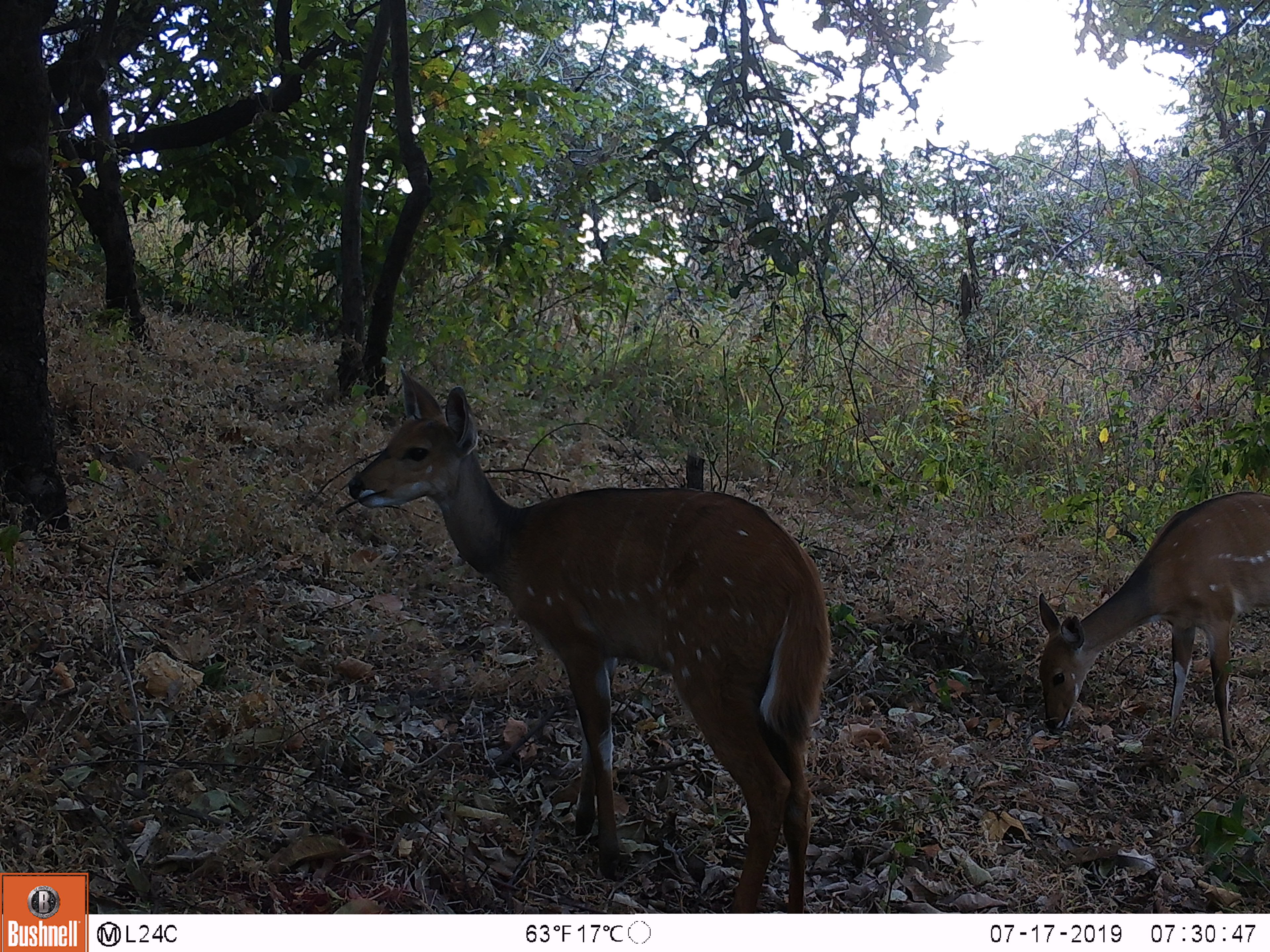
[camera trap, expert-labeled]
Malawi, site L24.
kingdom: Animalia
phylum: Chordata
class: Mammalia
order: Artiodactyla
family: Bovidae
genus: Tragelaphus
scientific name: Tragelaphus sylvaticus sylvaticus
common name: cape bushbuck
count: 2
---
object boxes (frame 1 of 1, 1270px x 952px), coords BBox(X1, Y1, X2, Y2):
cape bushbuck: BBox(335, 361, 835, 908); BBox(1013, 477, 1268, 759)